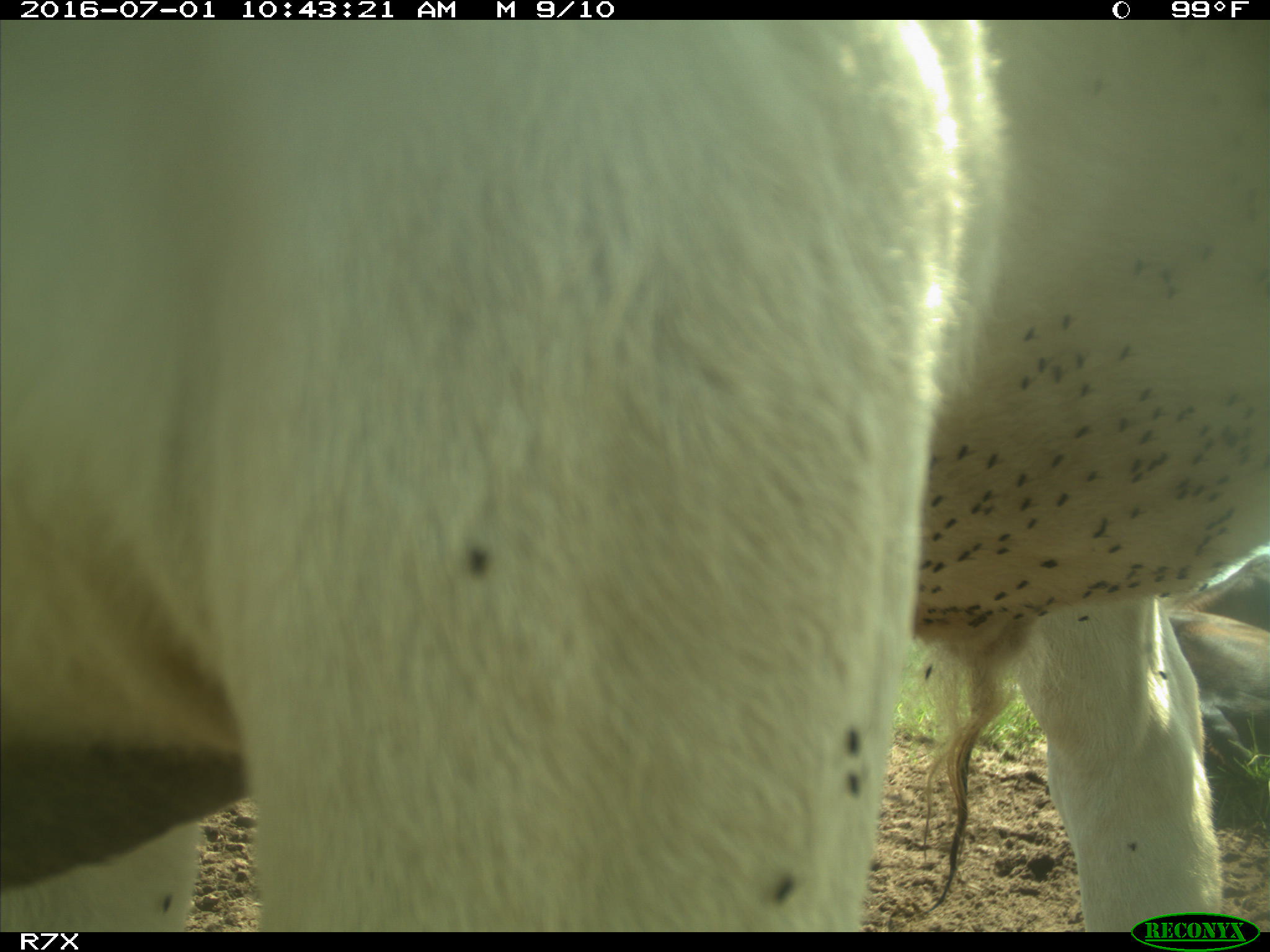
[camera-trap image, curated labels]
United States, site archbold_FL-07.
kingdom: Animalia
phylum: Chordata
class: Mammalia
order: Artiodactyla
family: Bovidae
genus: Bos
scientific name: Bos taurus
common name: domestic cow